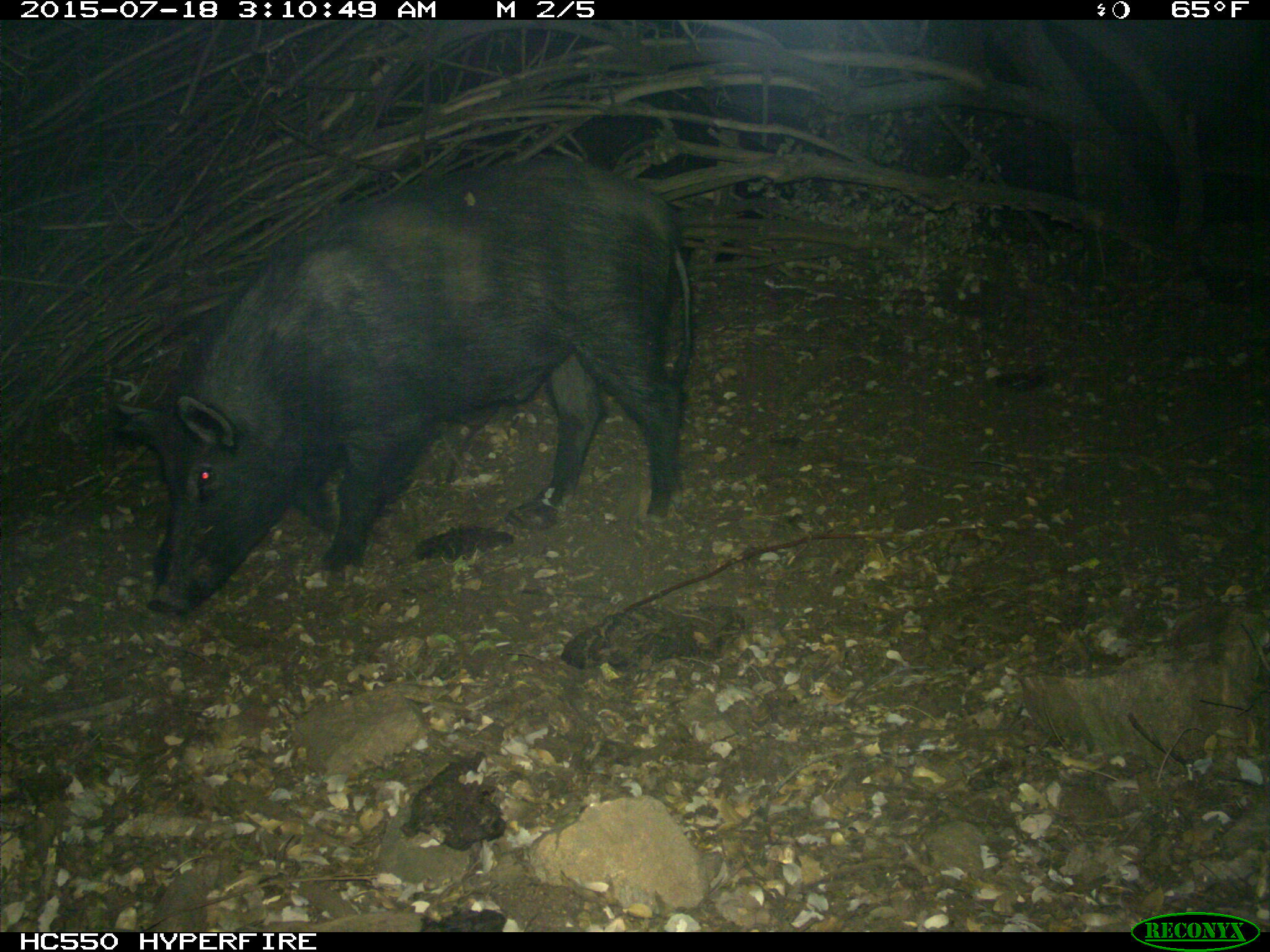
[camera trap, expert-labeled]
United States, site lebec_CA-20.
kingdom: Animalia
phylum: Chordata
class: Mammalia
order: Artiodactyla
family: Suidae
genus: Sus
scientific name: Sus scrofa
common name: wild boar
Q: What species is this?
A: Sus scrofa (wild boar).